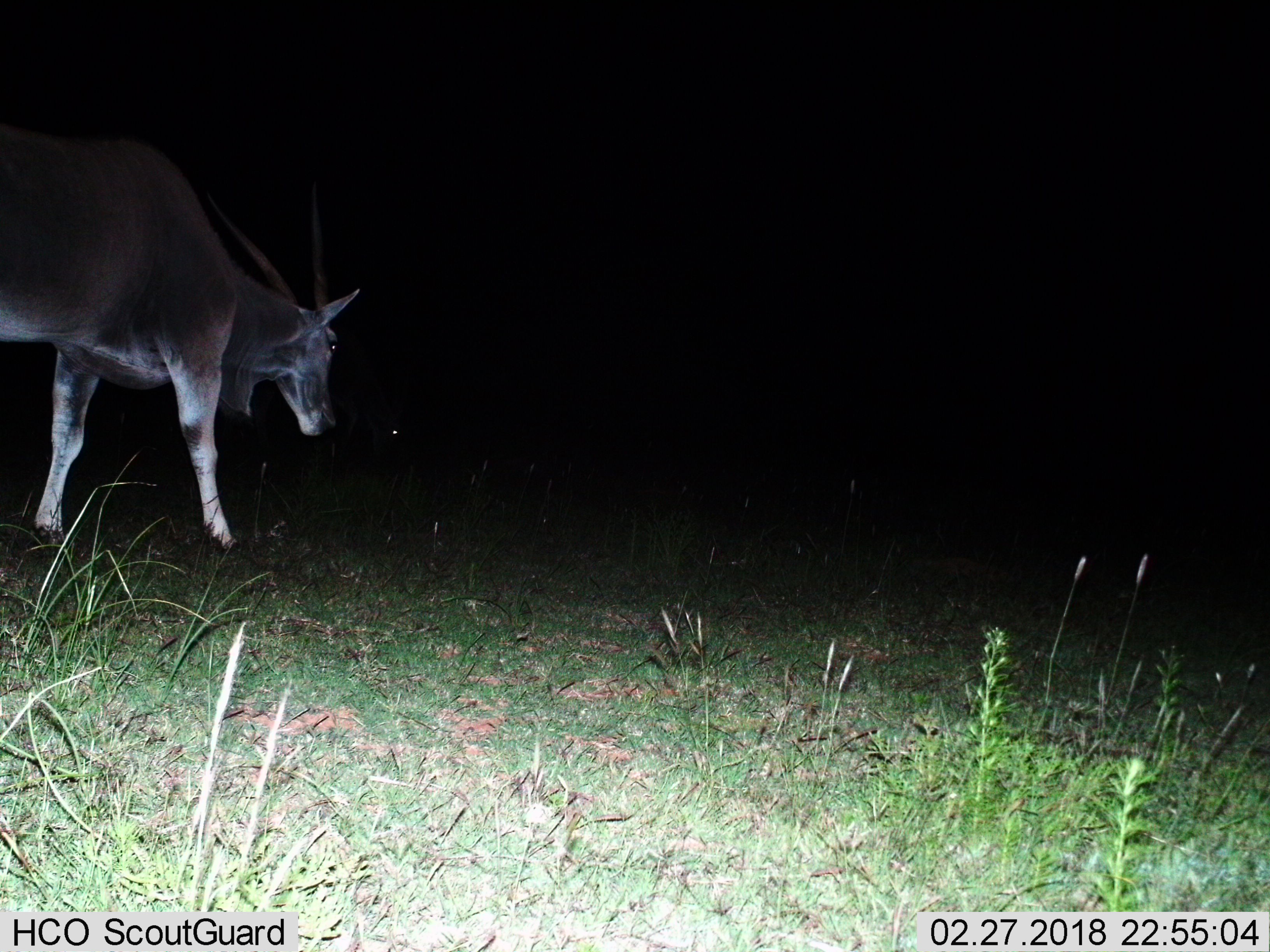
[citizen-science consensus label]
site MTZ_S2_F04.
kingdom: Animalia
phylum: Chordata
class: Mammalia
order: Artiodactyla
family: Bovidae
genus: Tragelaphus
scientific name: Tragelaphus oryx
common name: eland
Eland (Tragelaphus oryx), count 1. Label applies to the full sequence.